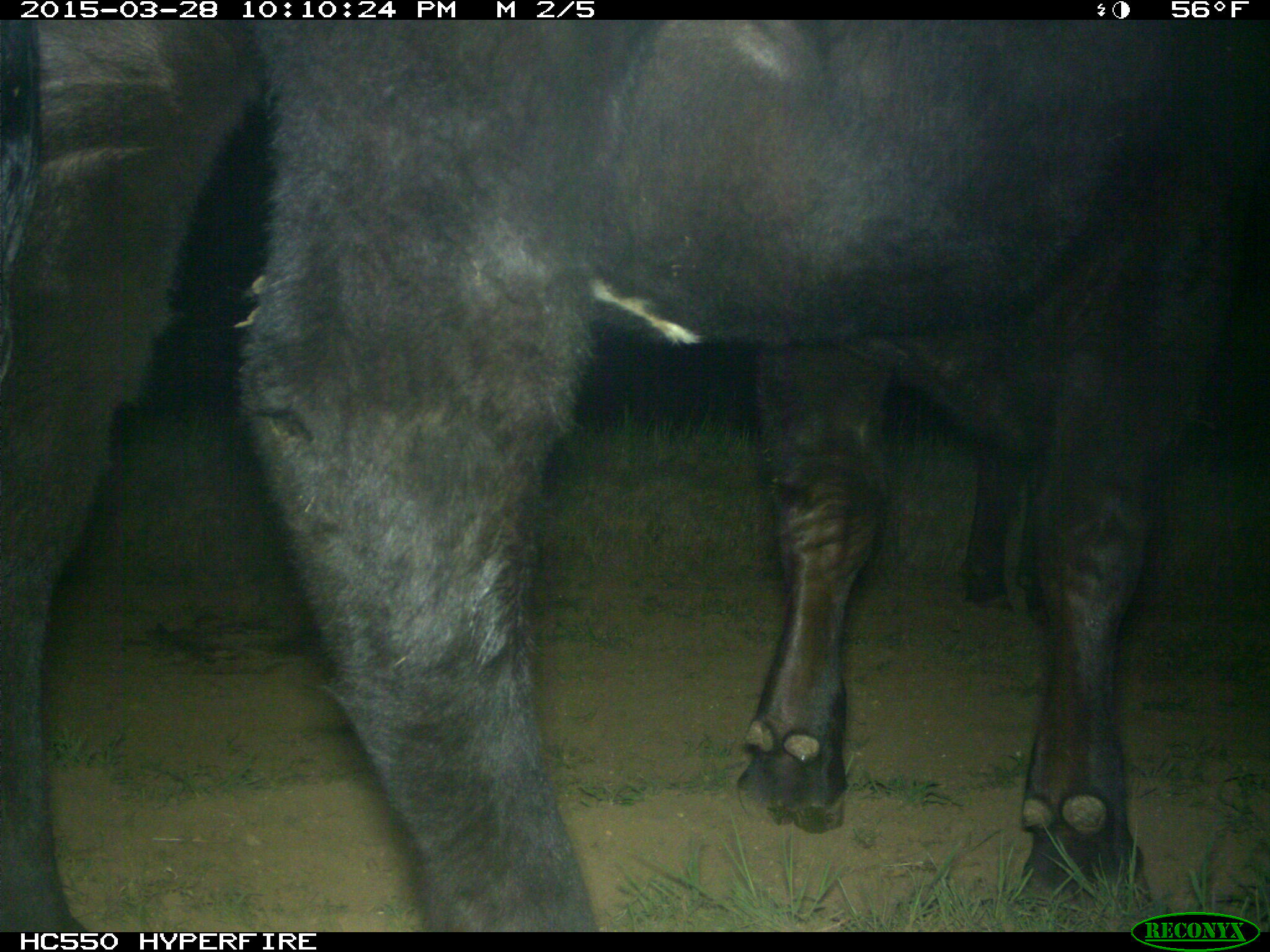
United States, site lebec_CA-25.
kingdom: Animalia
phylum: Chordata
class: Mammalia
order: Artiodactyla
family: Bovidae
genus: Bos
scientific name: Bos taurus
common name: domestic cow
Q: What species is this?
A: Bos taurus (domestic cow).